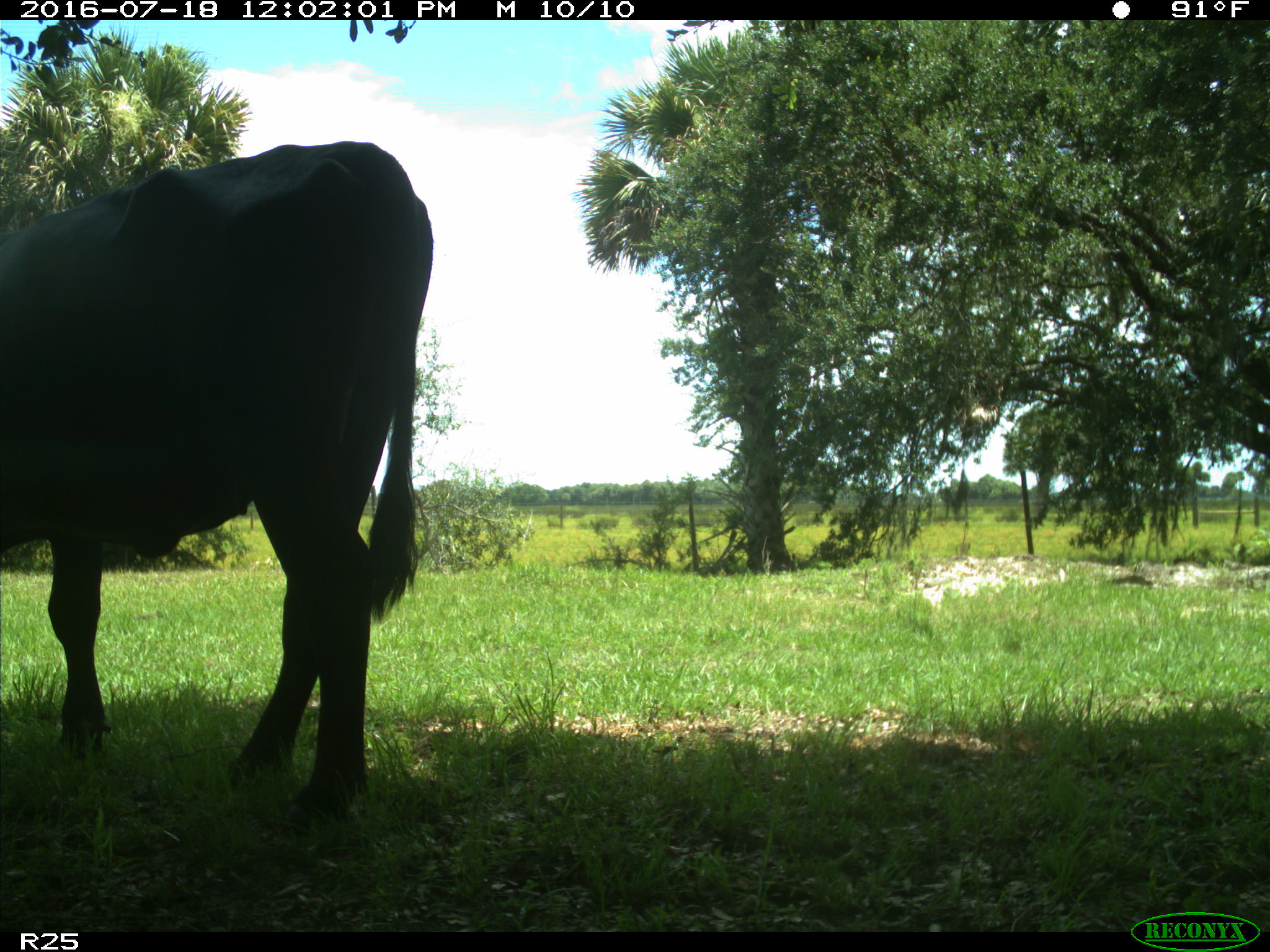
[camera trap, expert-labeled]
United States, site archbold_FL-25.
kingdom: Animalia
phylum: Chordata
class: Mammalia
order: Artiodactyla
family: Bovidae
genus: Bos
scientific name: Bos taurus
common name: domestic cow